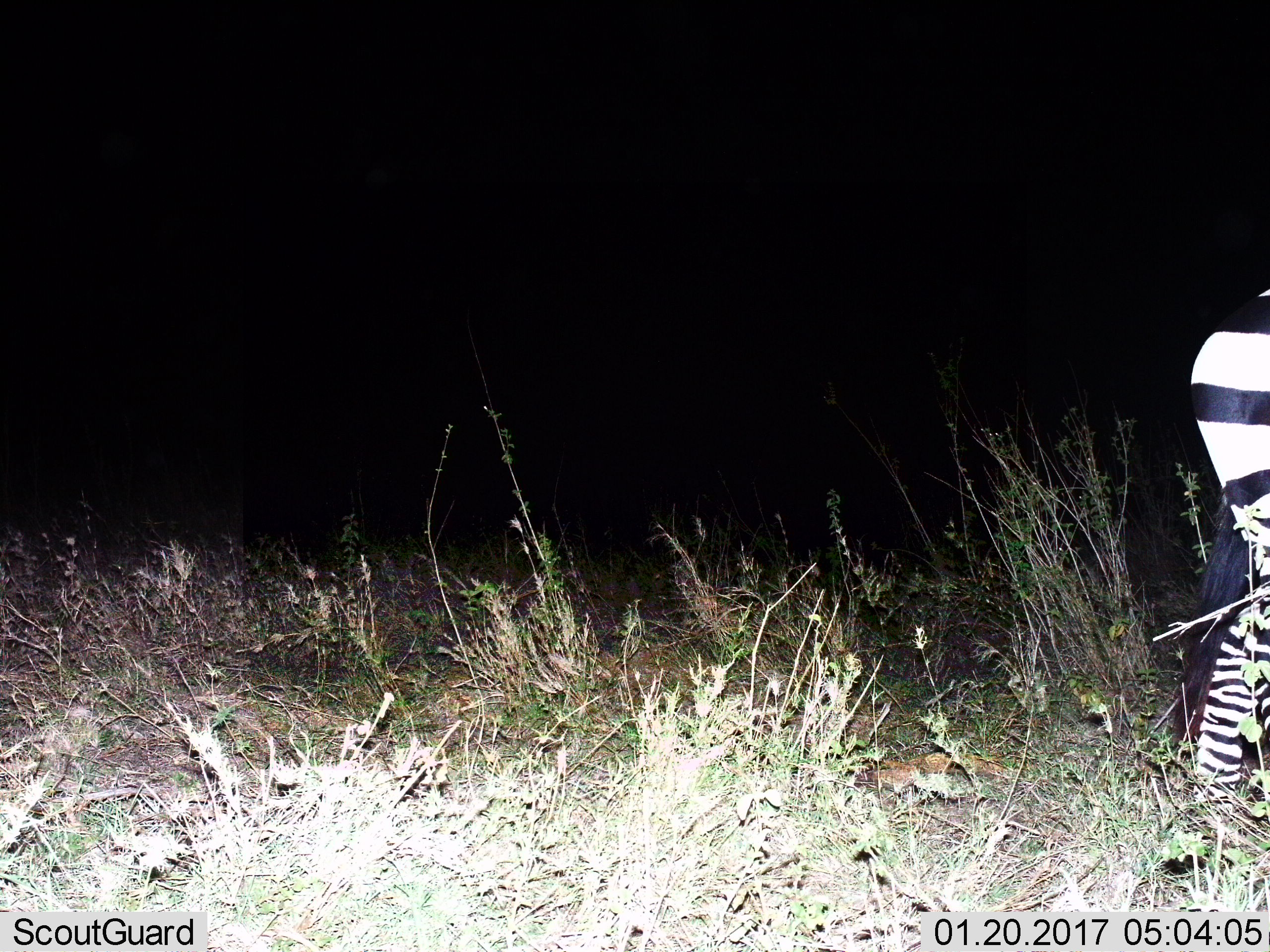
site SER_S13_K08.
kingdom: Animalia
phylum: Chordata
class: Mammalia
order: Perissodactyla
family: Equidae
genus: Equus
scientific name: Equus quagga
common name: plains zebra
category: zebraplains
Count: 1.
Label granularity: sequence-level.